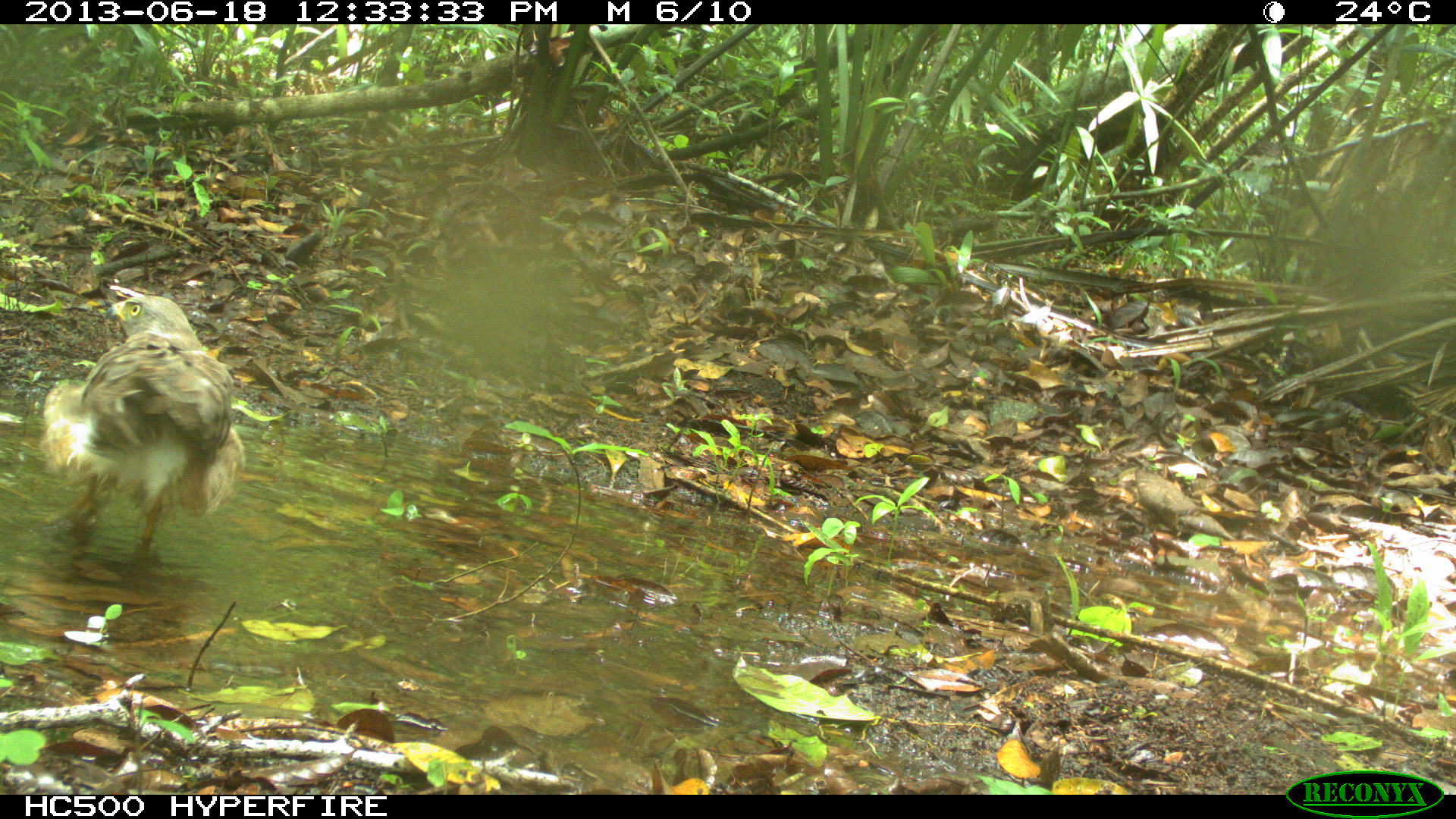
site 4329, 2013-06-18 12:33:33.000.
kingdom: Animalia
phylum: Chordata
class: Aves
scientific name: Aves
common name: birds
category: unknown raptor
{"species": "unknown raptor (birds) (Aves)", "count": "1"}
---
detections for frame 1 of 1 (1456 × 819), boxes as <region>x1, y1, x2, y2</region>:
unknown raptor: <region>34, 282, 243, 566</region>